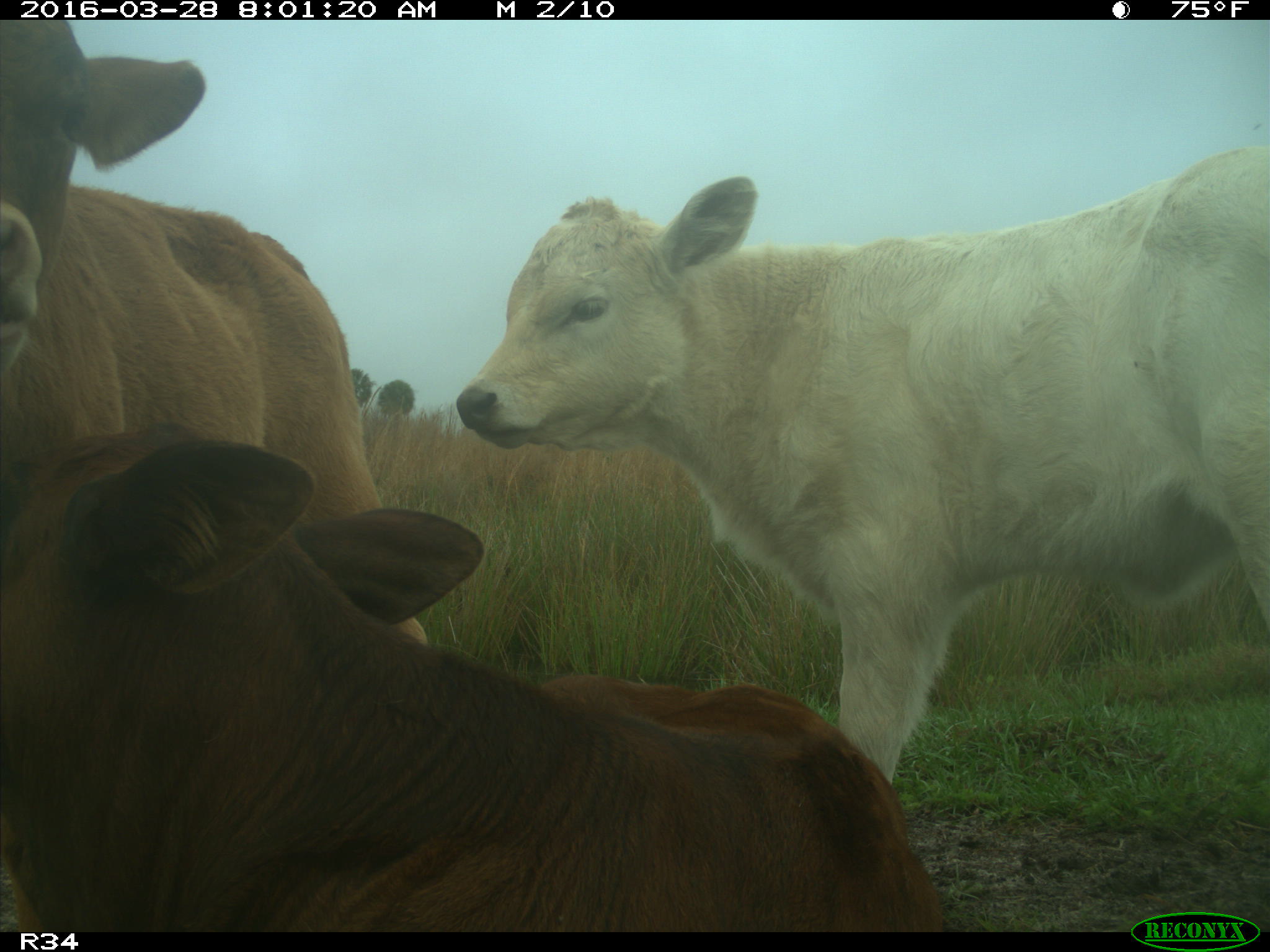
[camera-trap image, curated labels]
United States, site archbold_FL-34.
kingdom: Animalia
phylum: Chordata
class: Mammalia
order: Artiodactyla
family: Bovidae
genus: Bos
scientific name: Bos taurus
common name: domestic cow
Bos taurus (domestic cow).